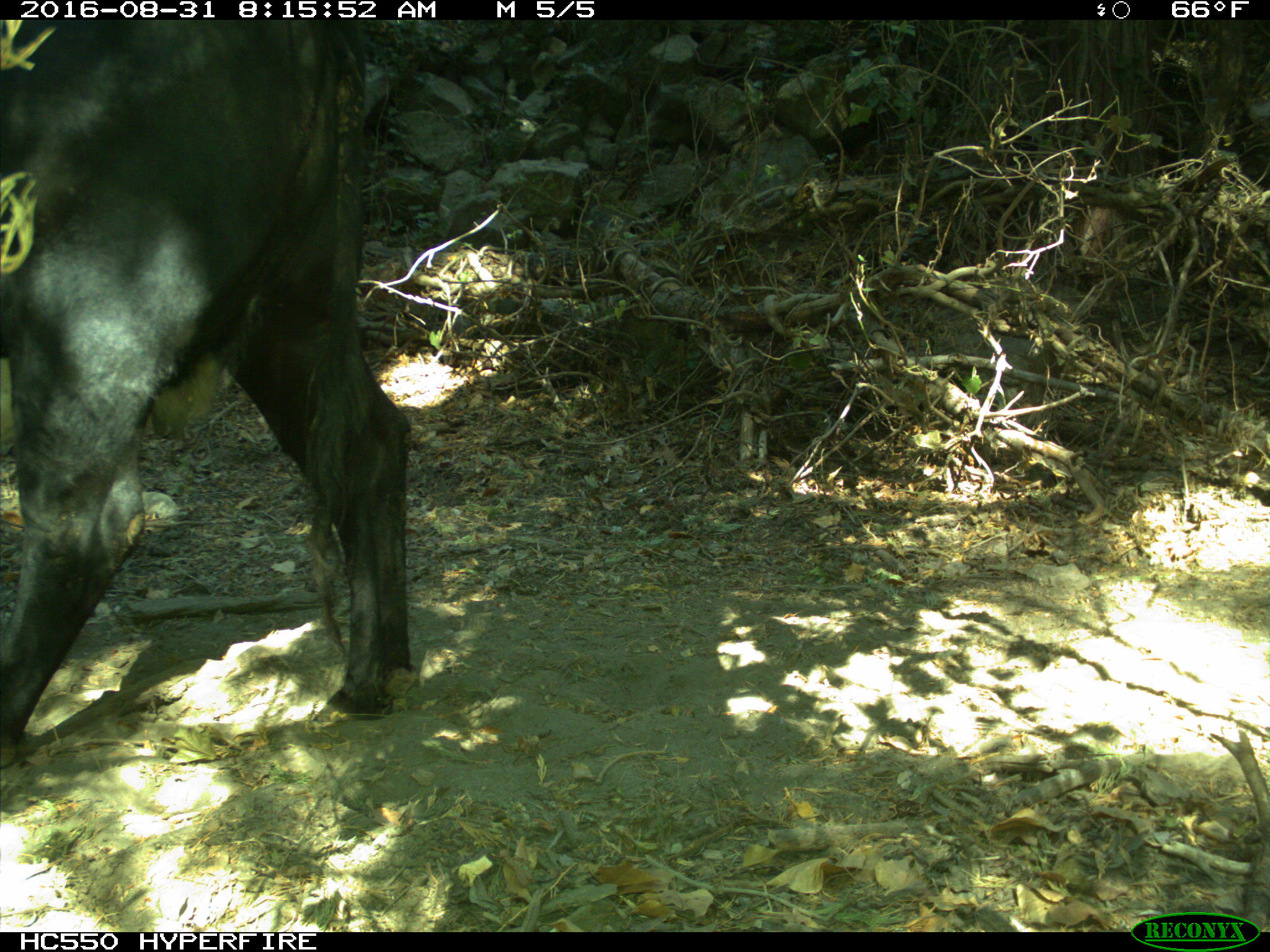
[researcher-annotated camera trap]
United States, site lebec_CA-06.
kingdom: Animalia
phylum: Chordata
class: Mammalia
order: Artiodactyla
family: Bovidae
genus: Bos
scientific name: Bos taurus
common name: domestic cow